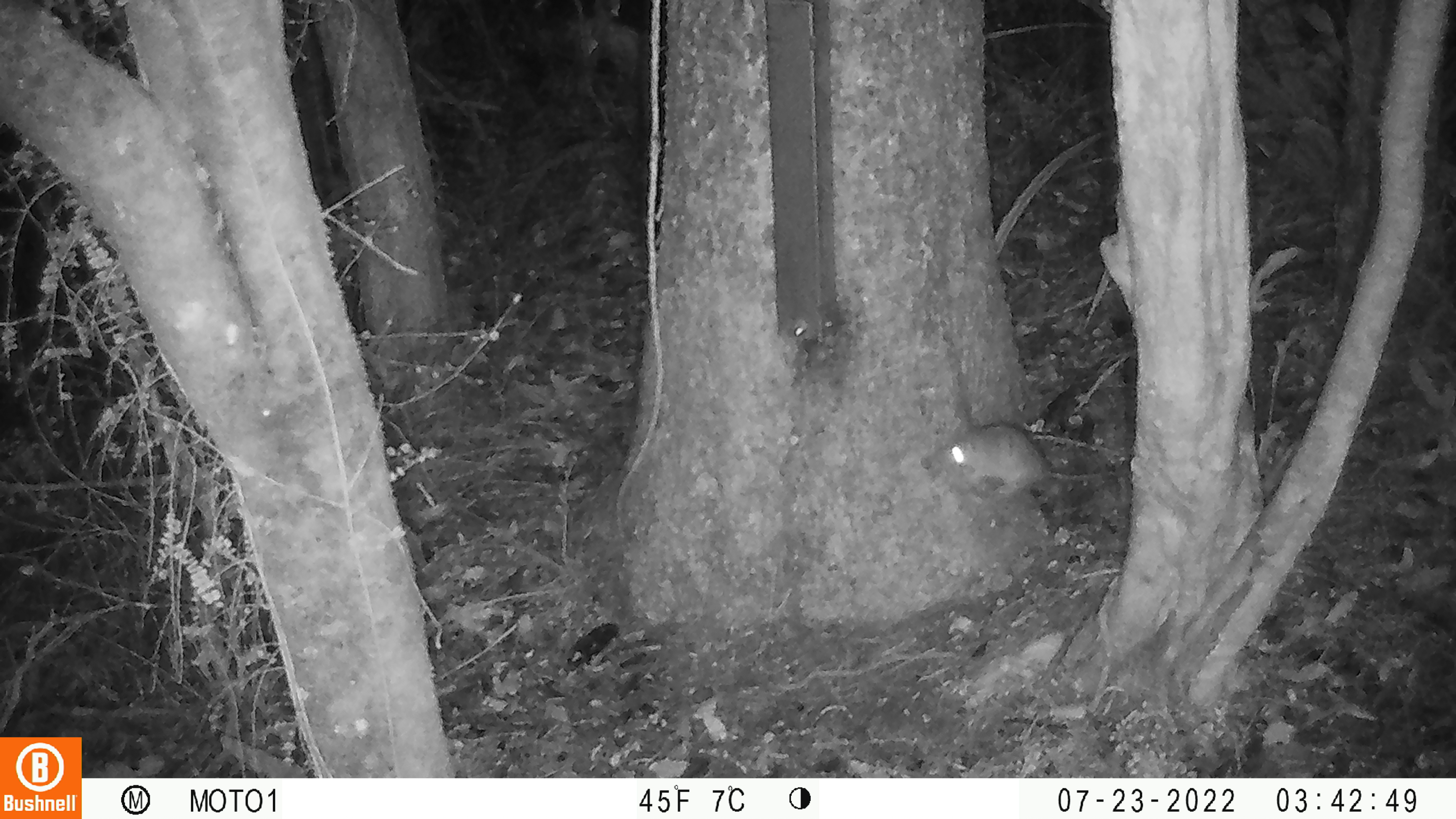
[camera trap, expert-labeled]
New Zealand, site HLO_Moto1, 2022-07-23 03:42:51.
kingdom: Animalia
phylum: Chordata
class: Mammalia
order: Rodentia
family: Muridae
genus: Rattus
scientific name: Rattus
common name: rat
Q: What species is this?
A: Rat (Rattus).